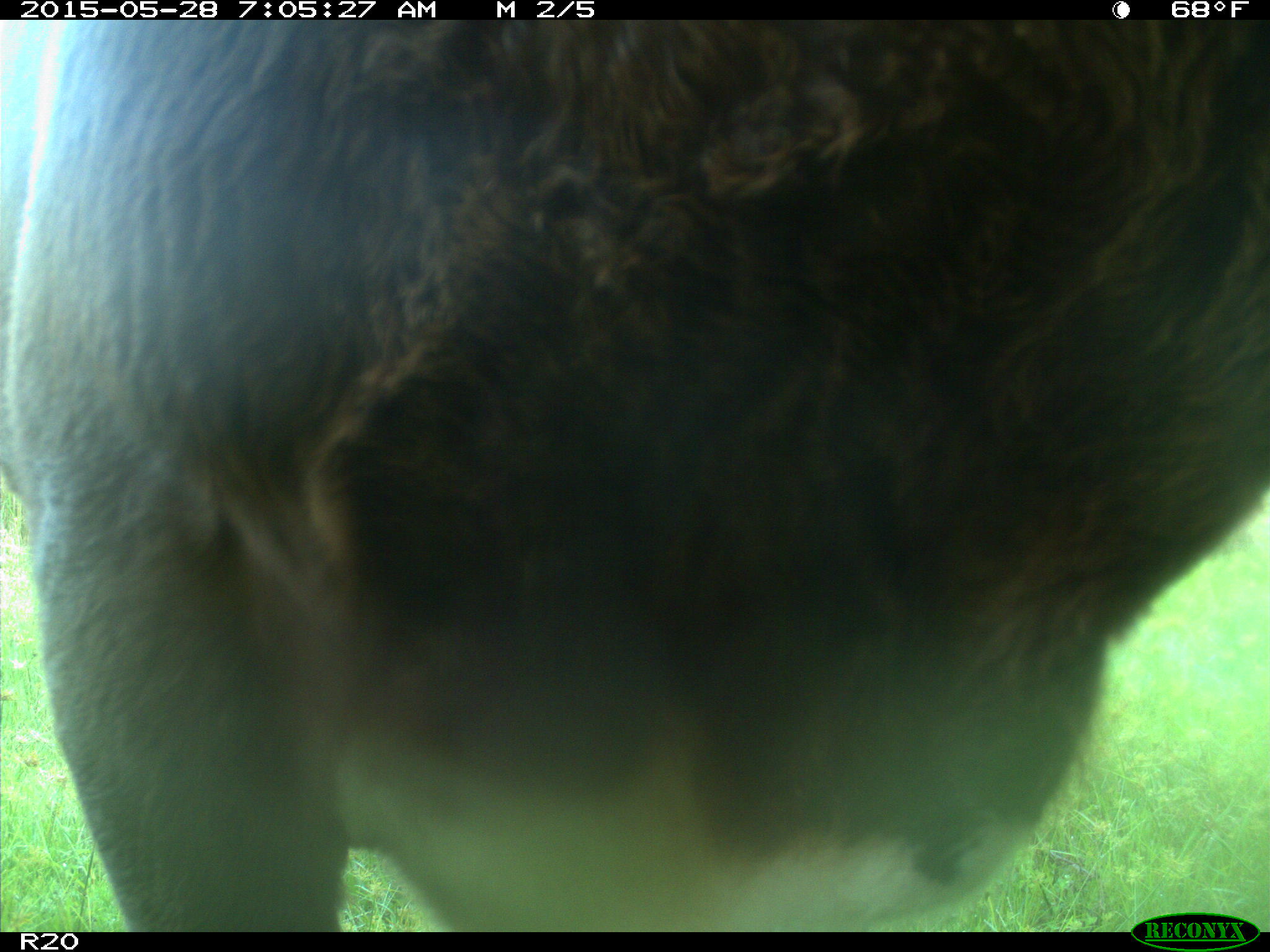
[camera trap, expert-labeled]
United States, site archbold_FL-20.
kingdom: Animalia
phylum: Chordata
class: Mammalia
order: Artiodactyla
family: Bovidae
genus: Bos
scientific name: Bos taurus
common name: domestic cow